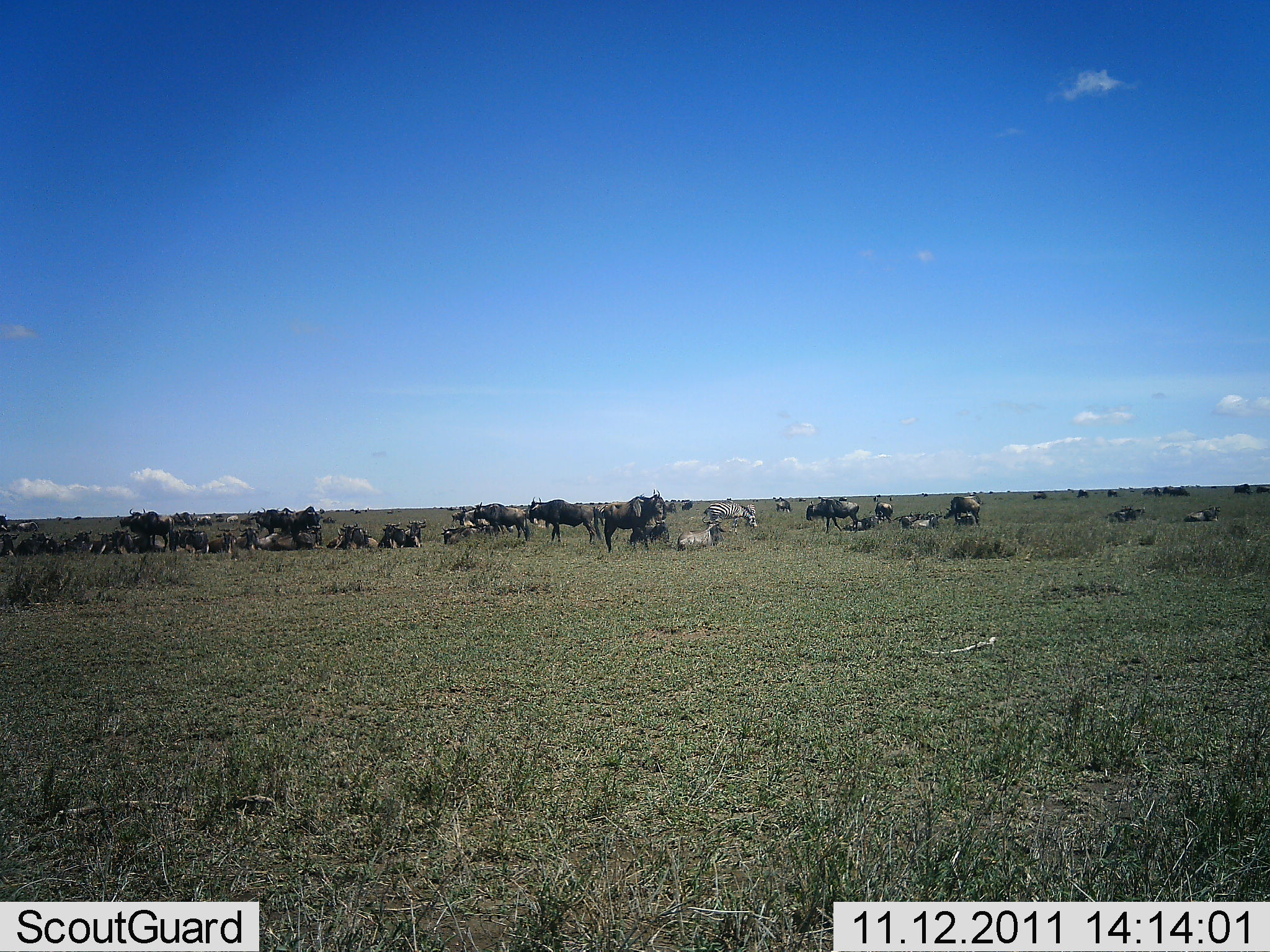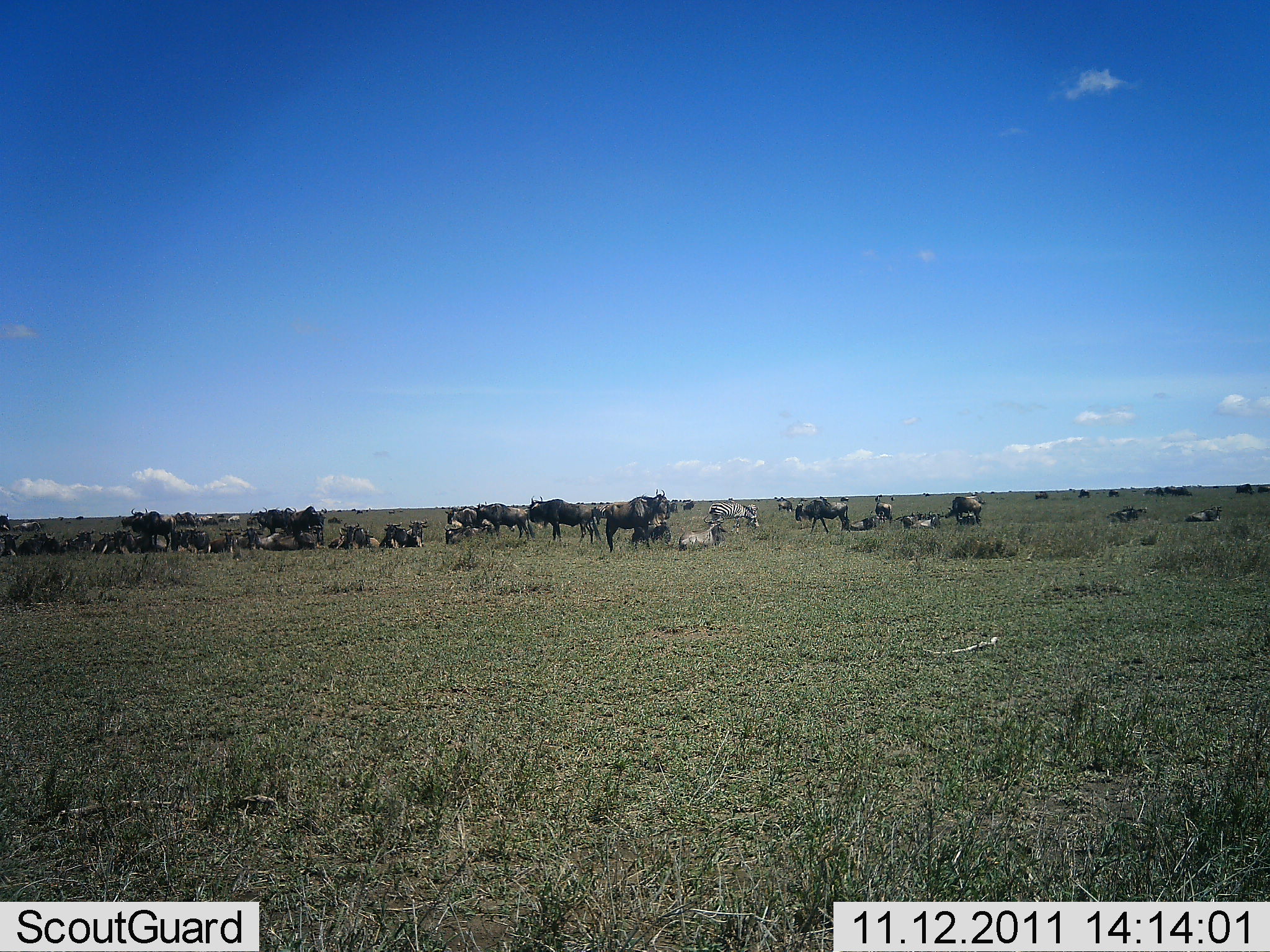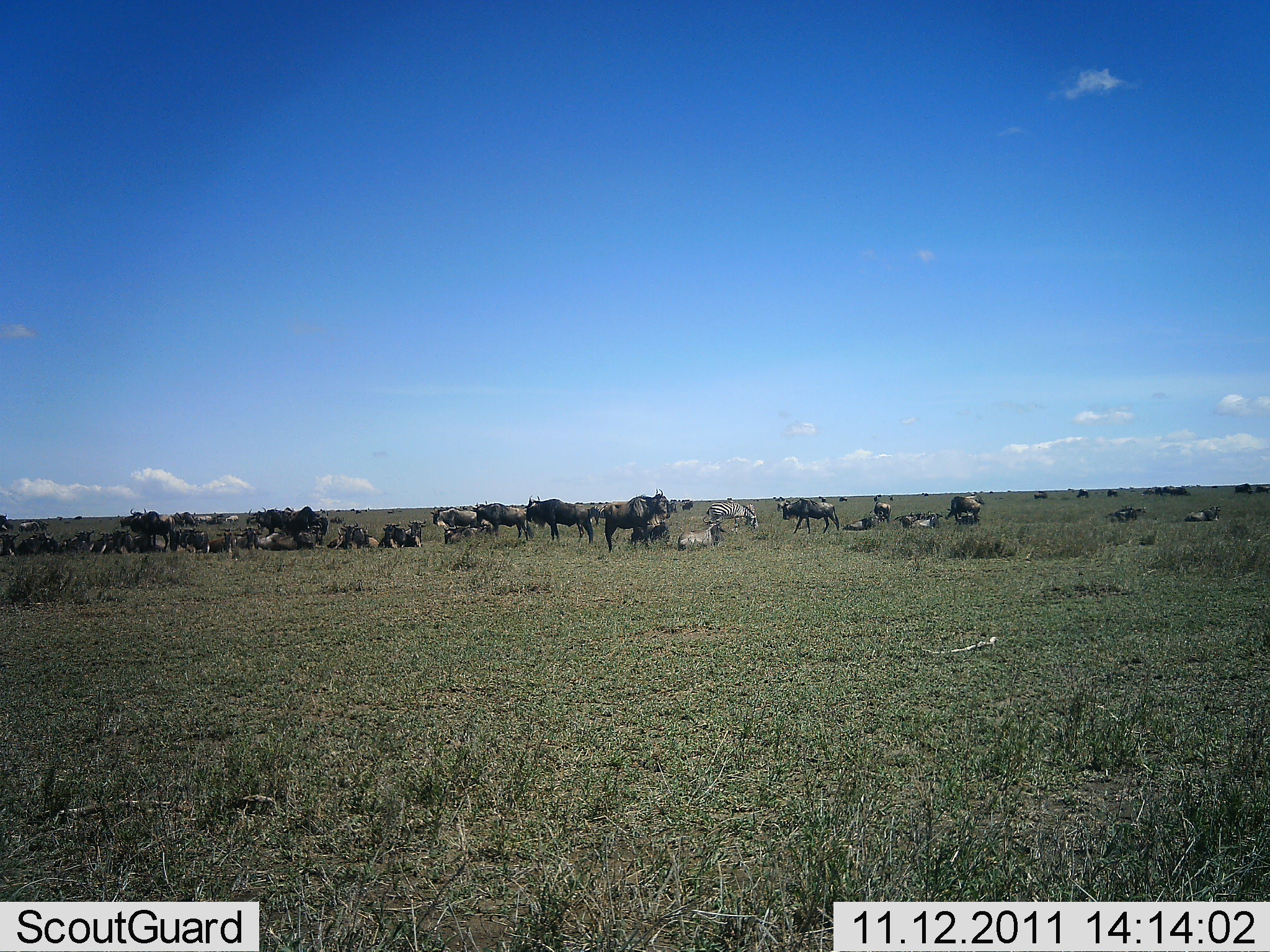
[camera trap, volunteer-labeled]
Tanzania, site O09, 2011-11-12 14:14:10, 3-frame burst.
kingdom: Animalia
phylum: Chordata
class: Mammalia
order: Artiodactyla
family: Bovidae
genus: Connochaetes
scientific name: Connochaetes taurinus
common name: blue wildebeest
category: wildebeest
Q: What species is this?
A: Wildebeest (blue wildebeest) (Connochaetes taurinus).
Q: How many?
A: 11-50.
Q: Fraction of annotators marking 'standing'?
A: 84%.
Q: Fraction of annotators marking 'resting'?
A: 100%.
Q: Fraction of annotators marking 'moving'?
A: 16%.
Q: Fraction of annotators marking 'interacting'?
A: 5%.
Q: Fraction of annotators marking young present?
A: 0%.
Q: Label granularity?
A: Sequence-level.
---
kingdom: Animalia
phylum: Chordata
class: Mammalia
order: Perissodactyla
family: Equidae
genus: Equus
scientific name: Equus quagga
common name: plains zebra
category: zebra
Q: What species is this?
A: Zebra (plains zebra) (Equus quagga).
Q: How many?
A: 3.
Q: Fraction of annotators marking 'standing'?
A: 73%.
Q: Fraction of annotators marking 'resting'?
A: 91%.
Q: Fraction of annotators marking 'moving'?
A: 0%.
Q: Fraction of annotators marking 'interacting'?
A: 0%.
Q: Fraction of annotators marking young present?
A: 0%.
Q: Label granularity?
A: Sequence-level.